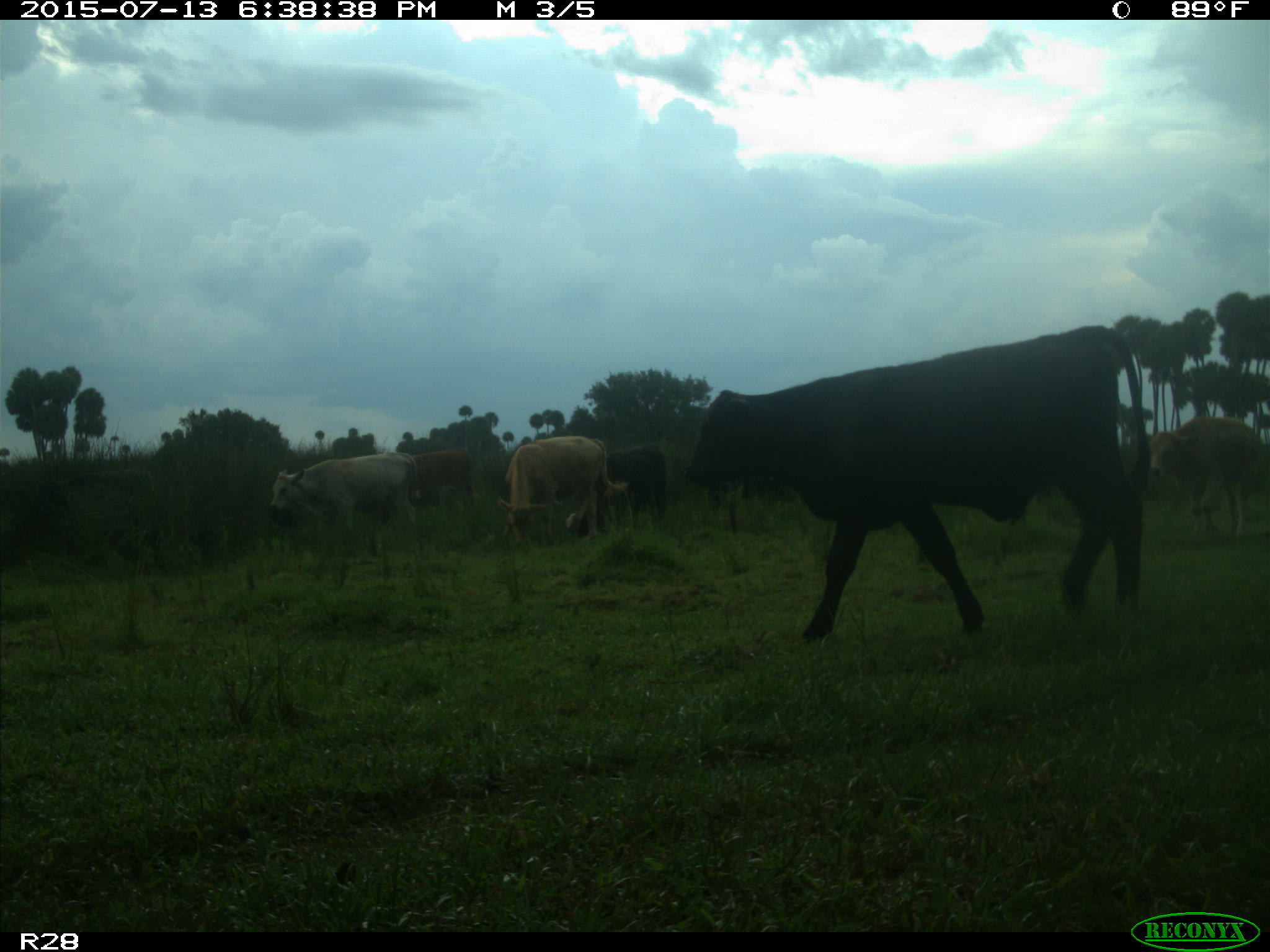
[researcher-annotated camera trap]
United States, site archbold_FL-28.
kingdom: Animalia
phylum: Chordata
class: Mammalia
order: Artiodactyla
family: Bovidae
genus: Bos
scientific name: Bos taurus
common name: domestic cow